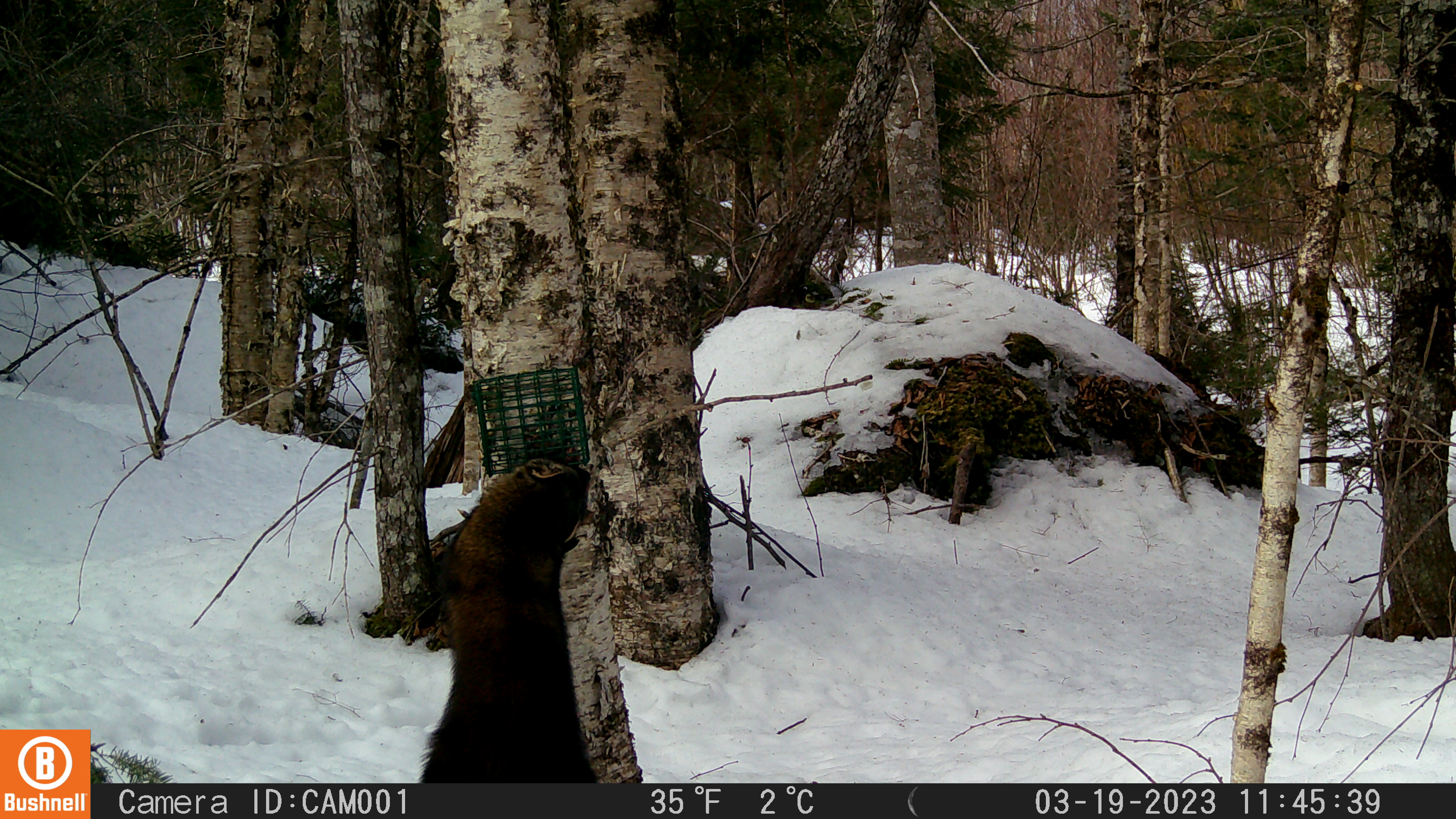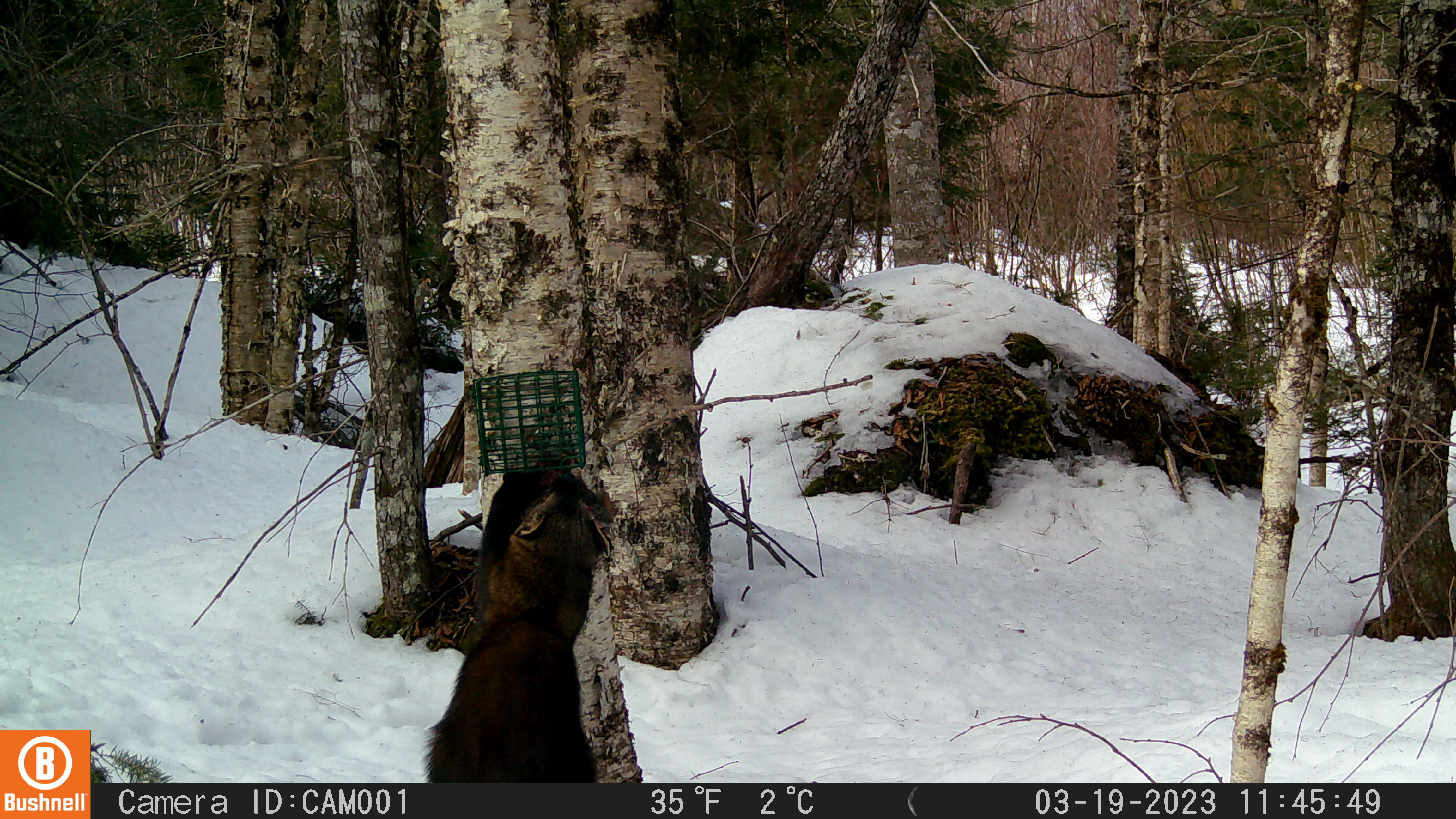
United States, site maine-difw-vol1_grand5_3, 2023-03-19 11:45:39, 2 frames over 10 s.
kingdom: Animalia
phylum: Chordata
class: Mammalia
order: Carnivora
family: Mustelidae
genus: Pekania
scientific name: Pekania pennanti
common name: fisher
Fisher (Pekania pennanti).